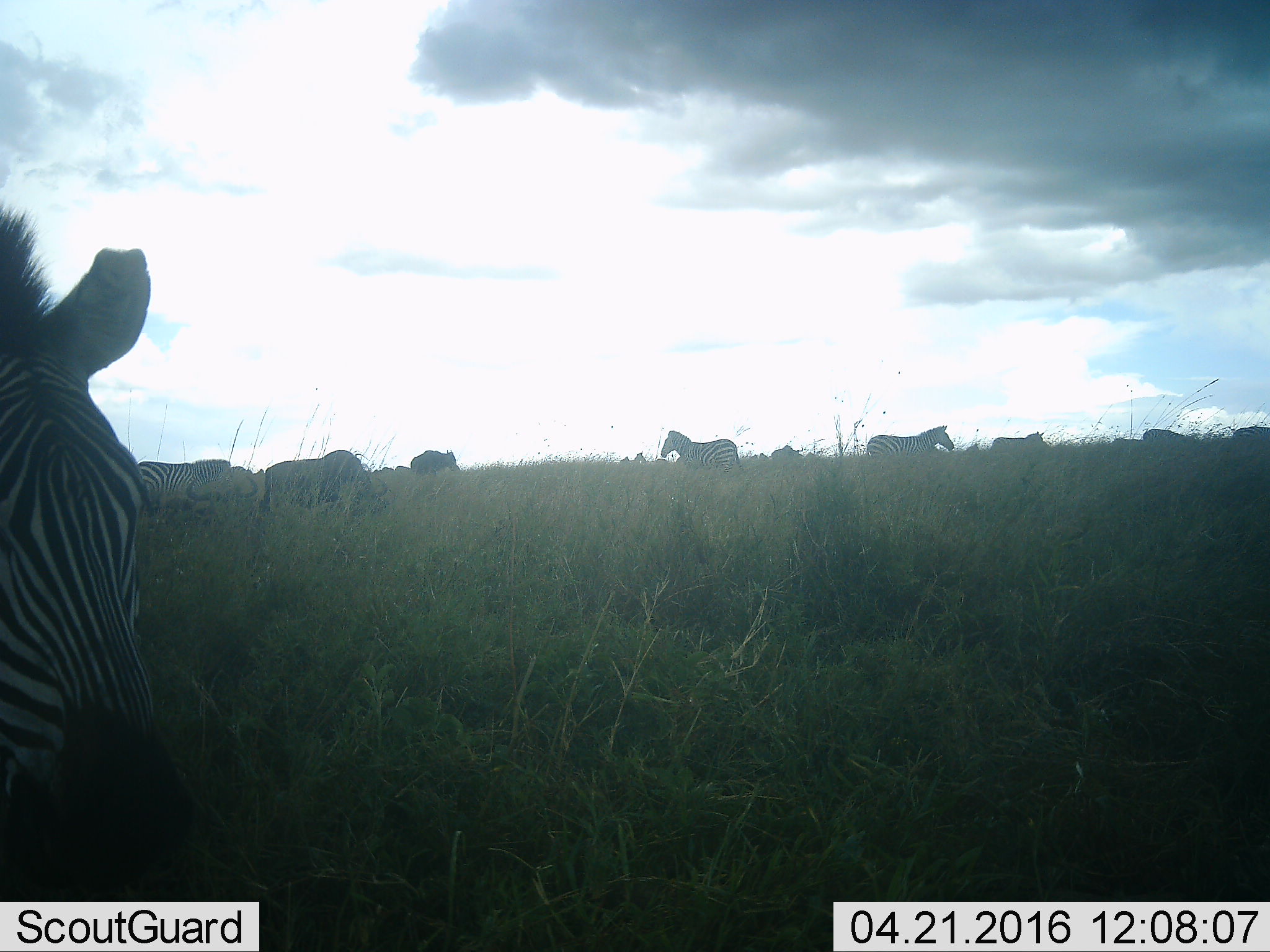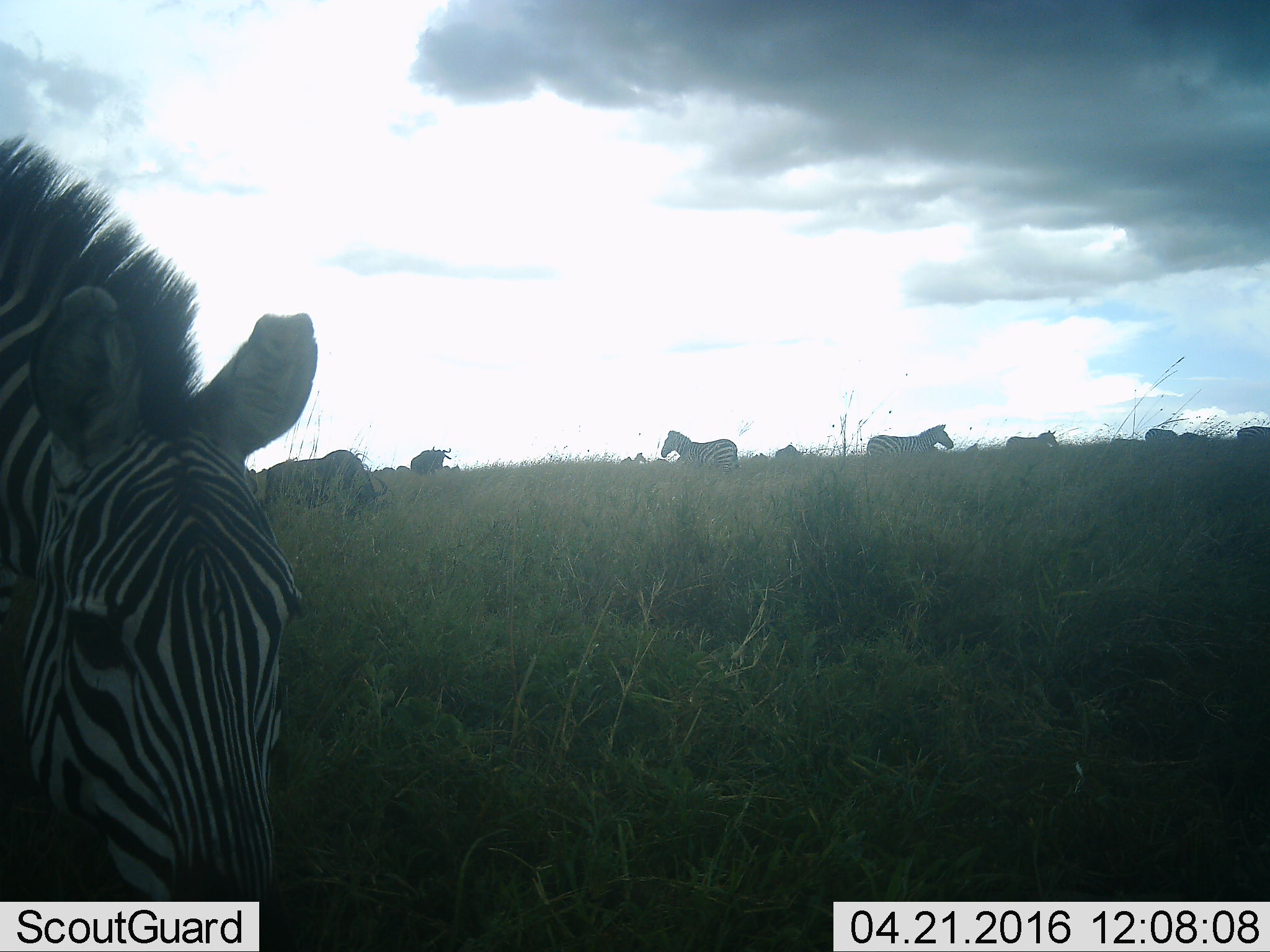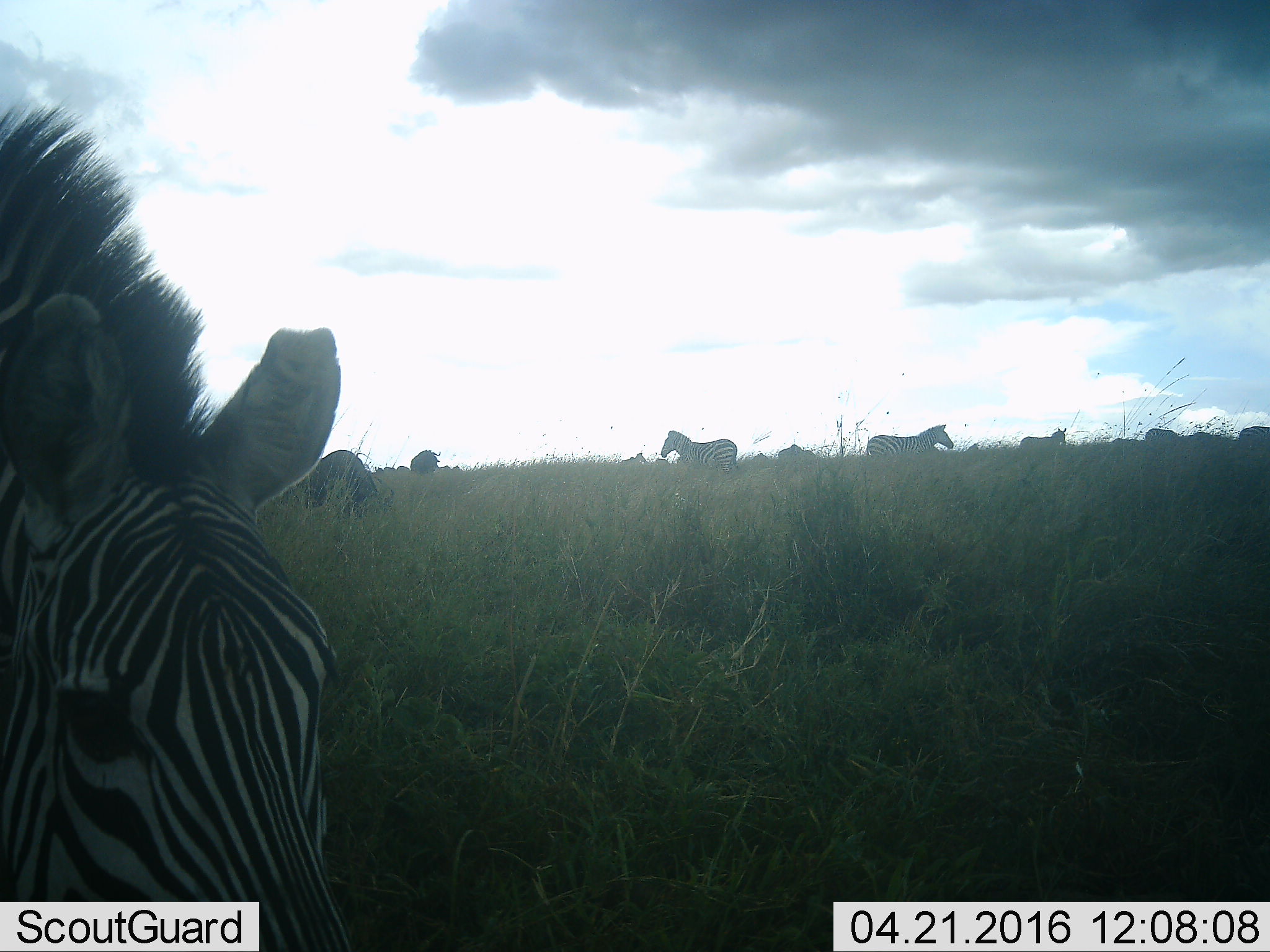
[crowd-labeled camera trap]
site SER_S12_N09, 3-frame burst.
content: unidentified animal